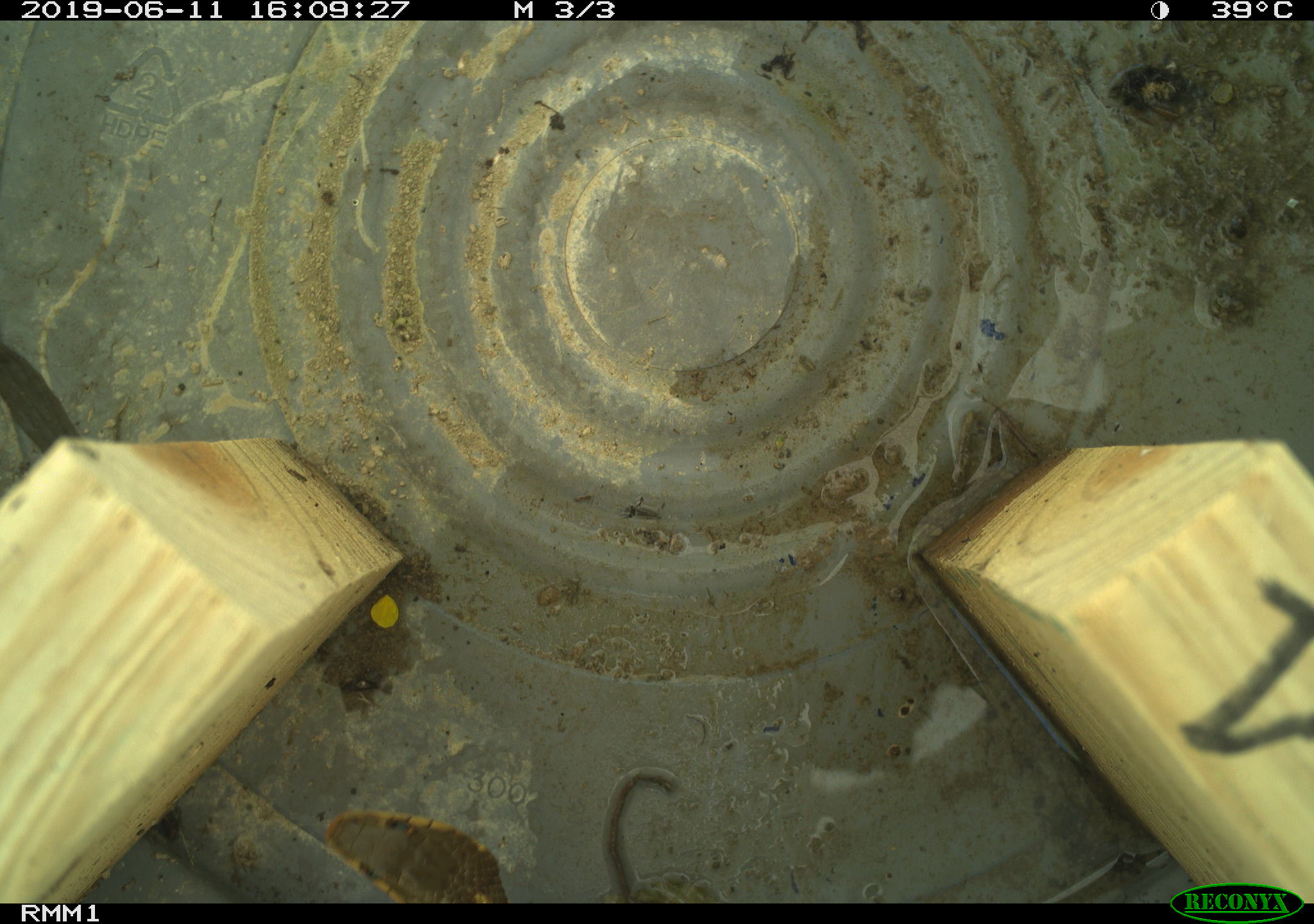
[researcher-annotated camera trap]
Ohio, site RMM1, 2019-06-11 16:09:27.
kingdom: Animalia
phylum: Chordata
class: Reptilia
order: Squamata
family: Colubridae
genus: Thamnophis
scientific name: Thamnophis sirtalis sirtalis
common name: eastern gartersnake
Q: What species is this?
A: Eastern gartersnake (Thamnophis sirtalis sirtalis).